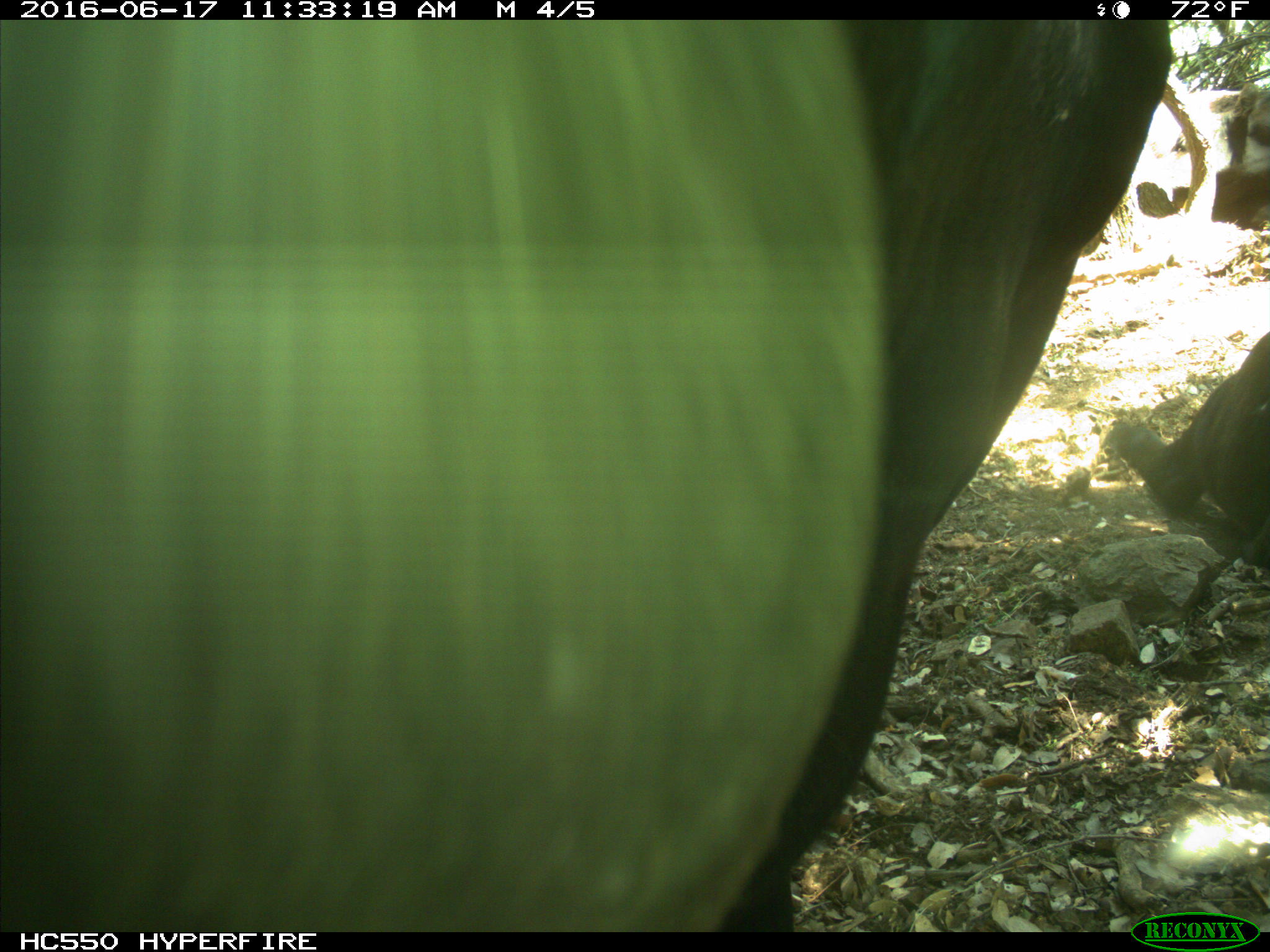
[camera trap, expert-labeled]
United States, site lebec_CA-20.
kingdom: Animalia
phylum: Chordata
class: Mammalia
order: Artiodactyla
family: Bovidae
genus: Bos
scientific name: Bos taurus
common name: domestic cow